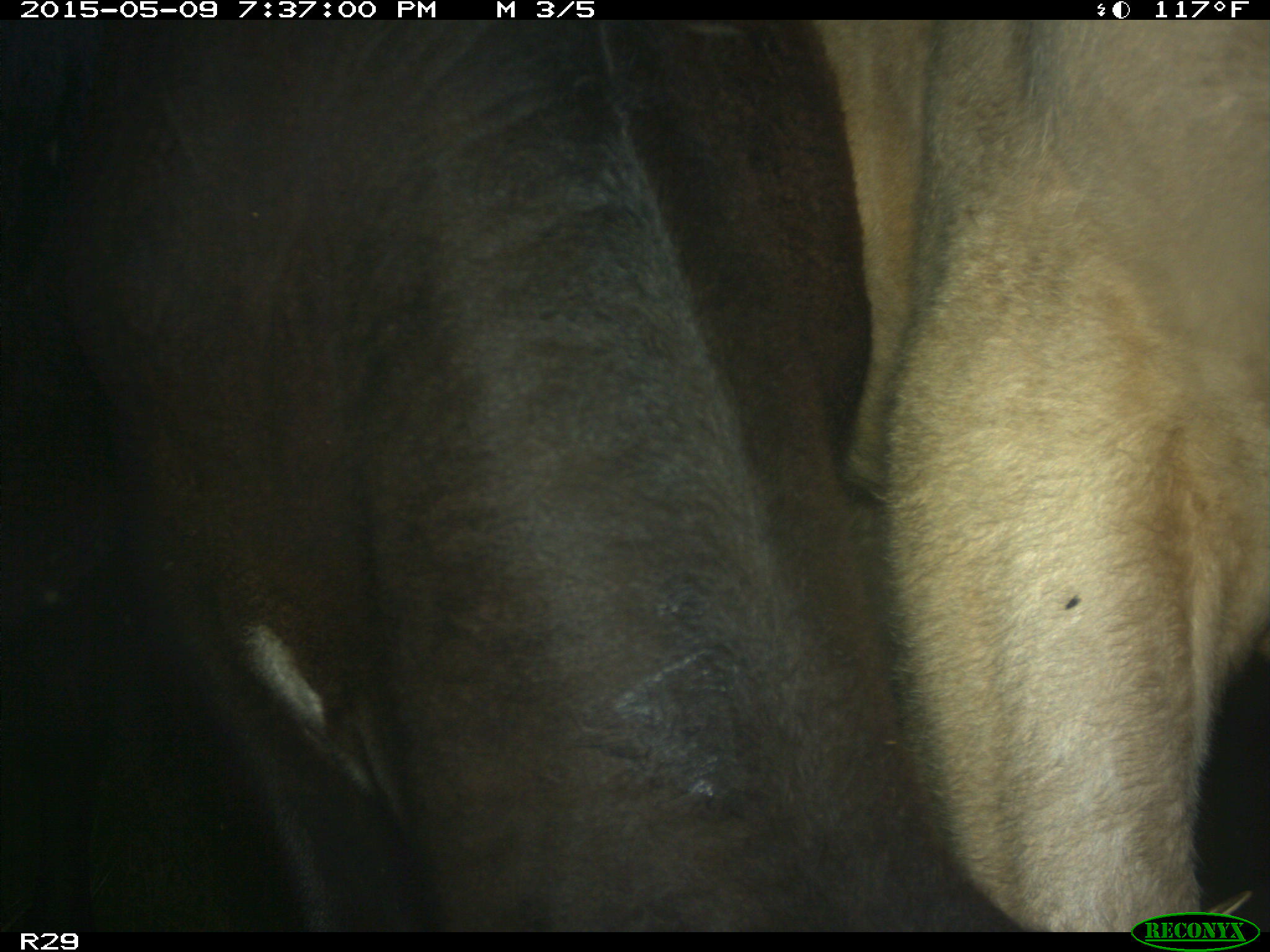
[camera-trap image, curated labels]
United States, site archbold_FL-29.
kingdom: Animalia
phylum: Chordata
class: Mammalia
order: Artiodactyla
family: Bovidae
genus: Bos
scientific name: Bos taurus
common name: domestic cow